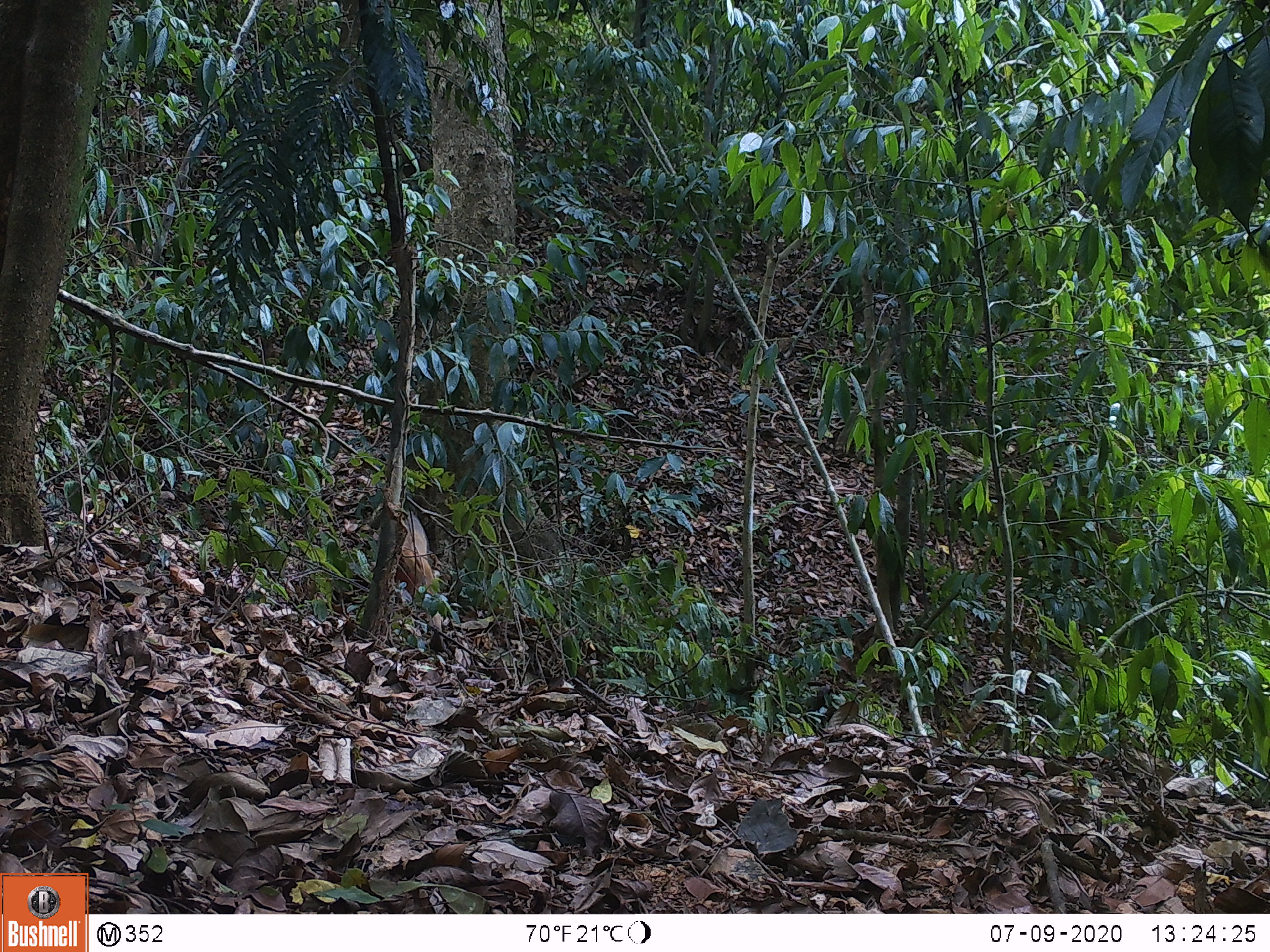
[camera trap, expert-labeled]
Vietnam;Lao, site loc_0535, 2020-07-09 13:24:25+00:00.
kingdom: Animalia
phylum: Chordata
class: Mammalia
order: Primates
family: Cercopithecidae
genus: Macaca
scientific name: Macaca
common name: macaques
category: assam or rhesus macaque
Assam or rhesus macaque (macaques) (Macaca). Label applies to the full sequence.